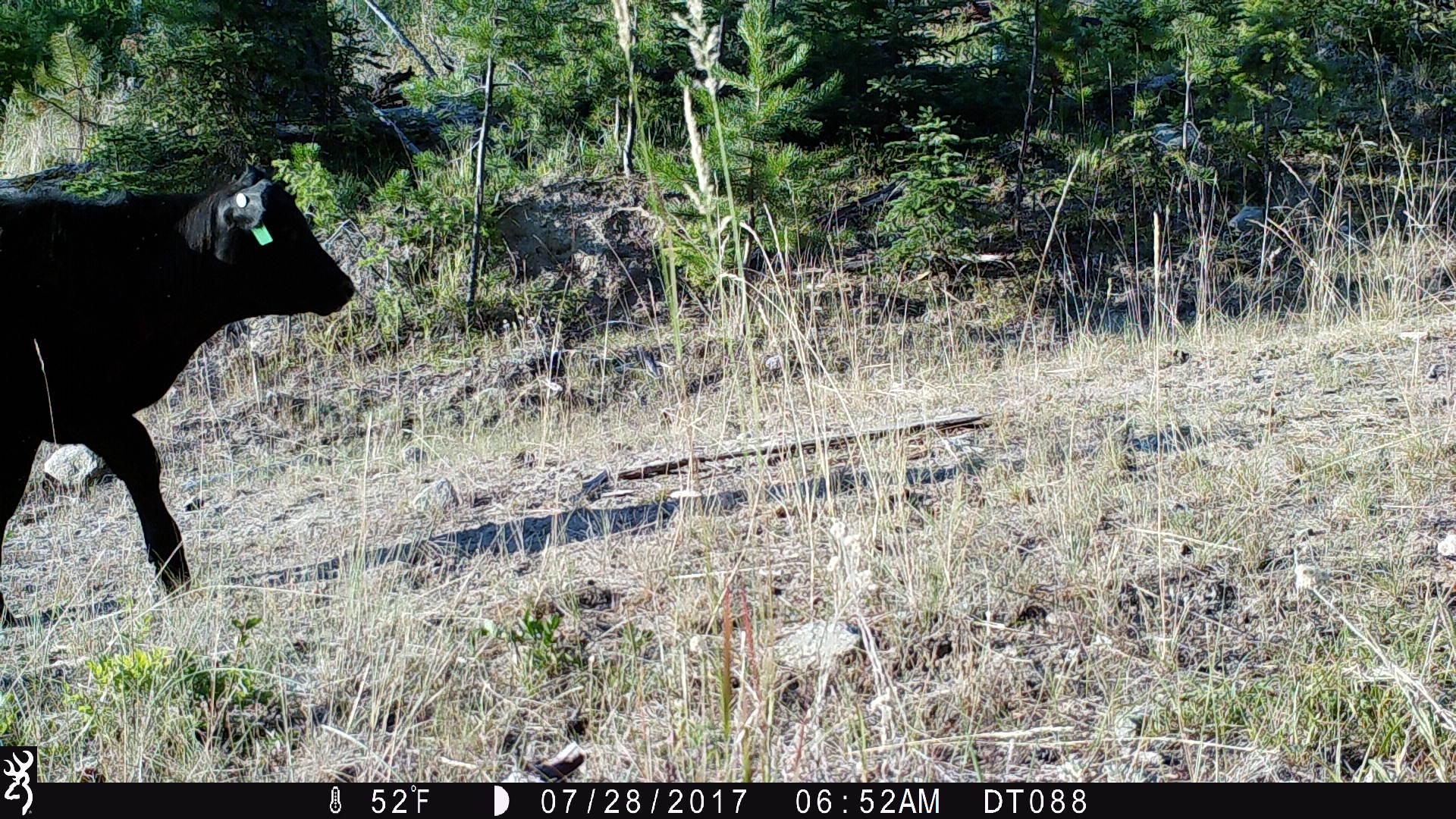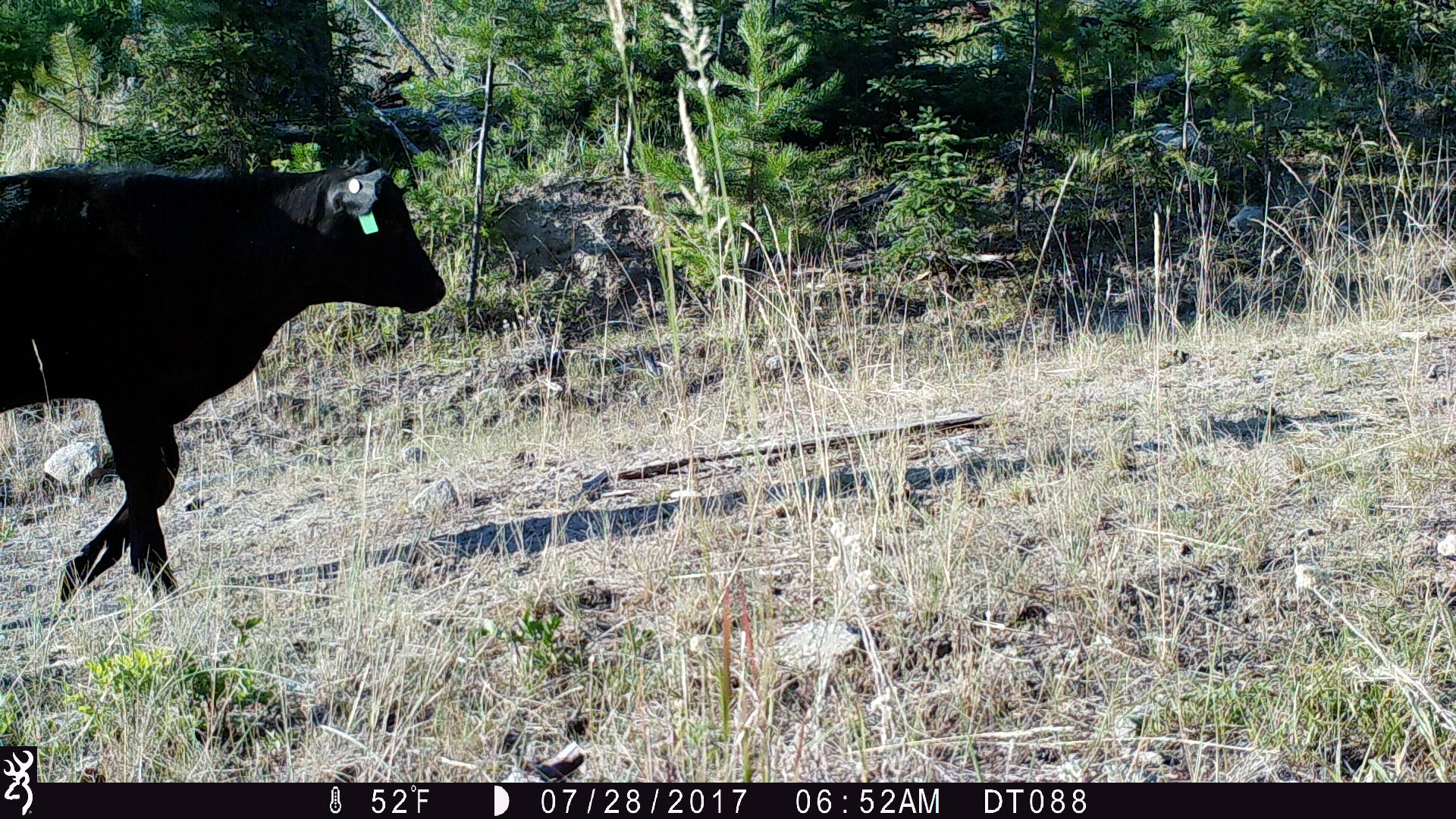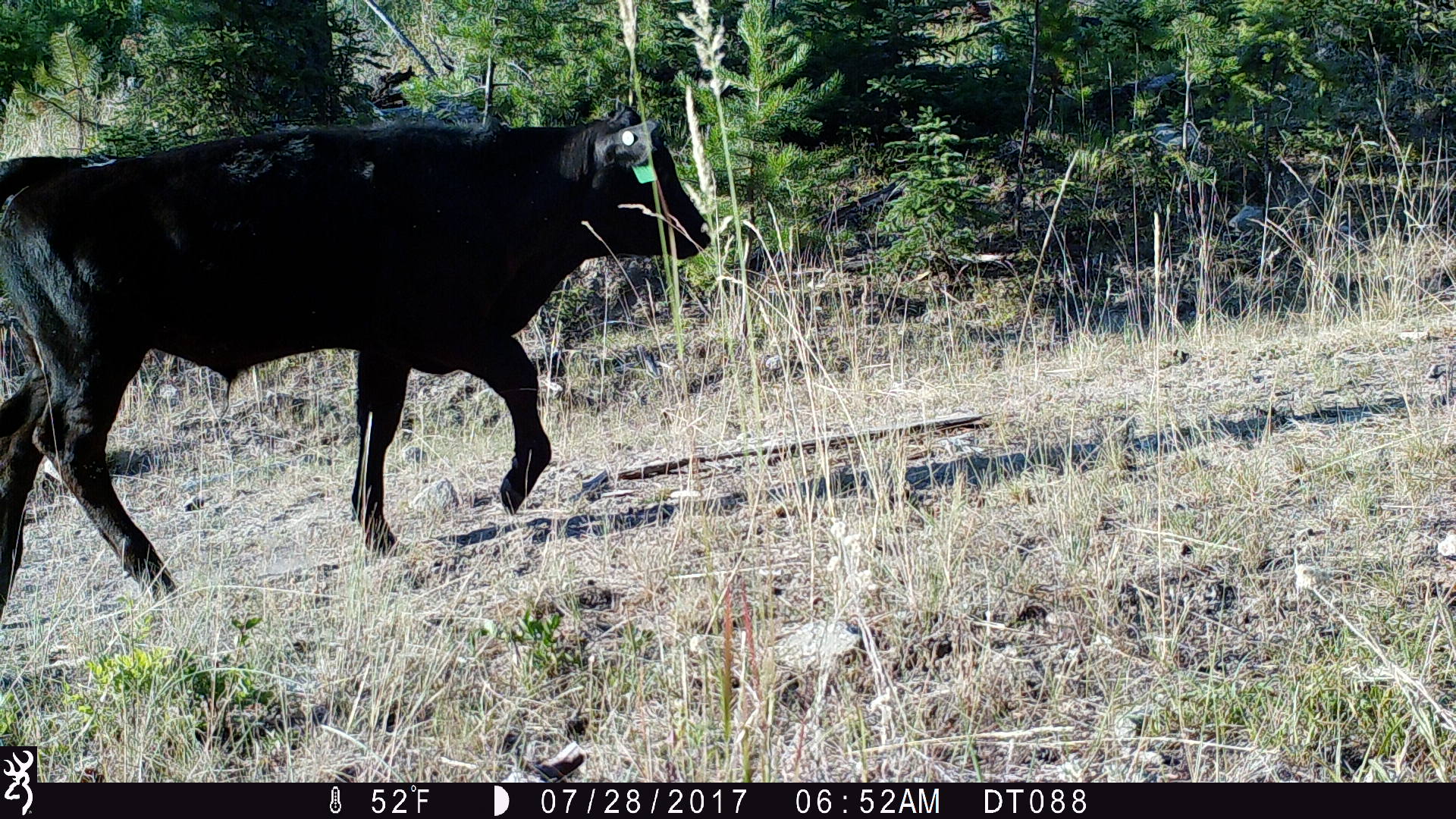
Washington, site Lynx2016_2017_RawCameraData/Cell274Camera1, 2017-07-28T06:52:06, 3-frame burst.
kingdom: Animalia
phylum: Chordata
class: Mammalia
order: Artiodactyla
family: Bovidae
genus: Bos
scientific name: Bos taurus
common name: domestic cattle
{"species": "domestic cattle (Bos taurus)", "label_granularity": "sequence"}